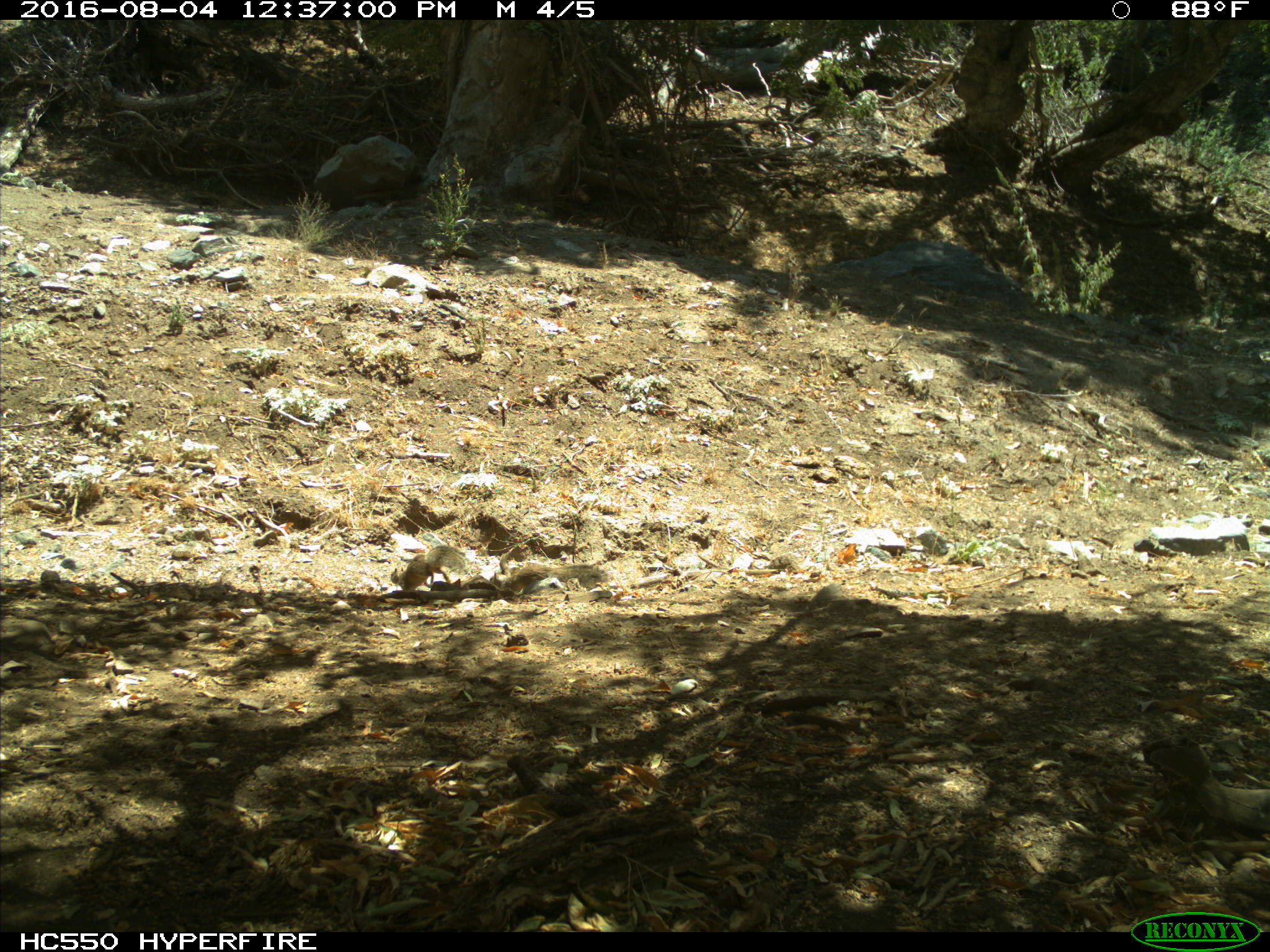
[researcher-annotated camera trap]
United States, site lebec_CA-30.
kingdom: Animalia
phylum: Chordata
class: Mammalia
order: Rodentia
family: Sciuridae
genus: Otospermophilus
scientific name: Otospermophilus beecheyi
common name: california ground squirrel